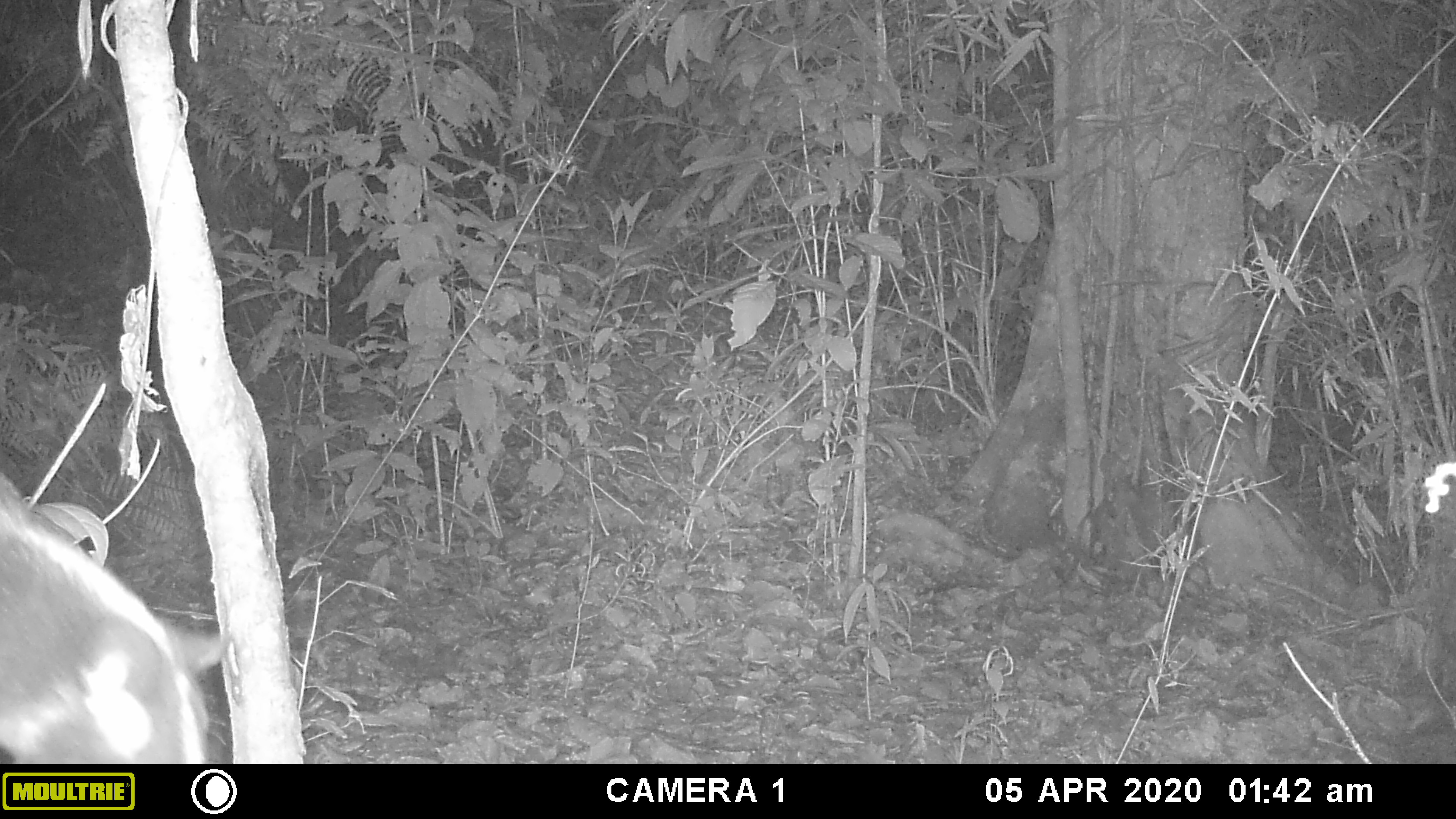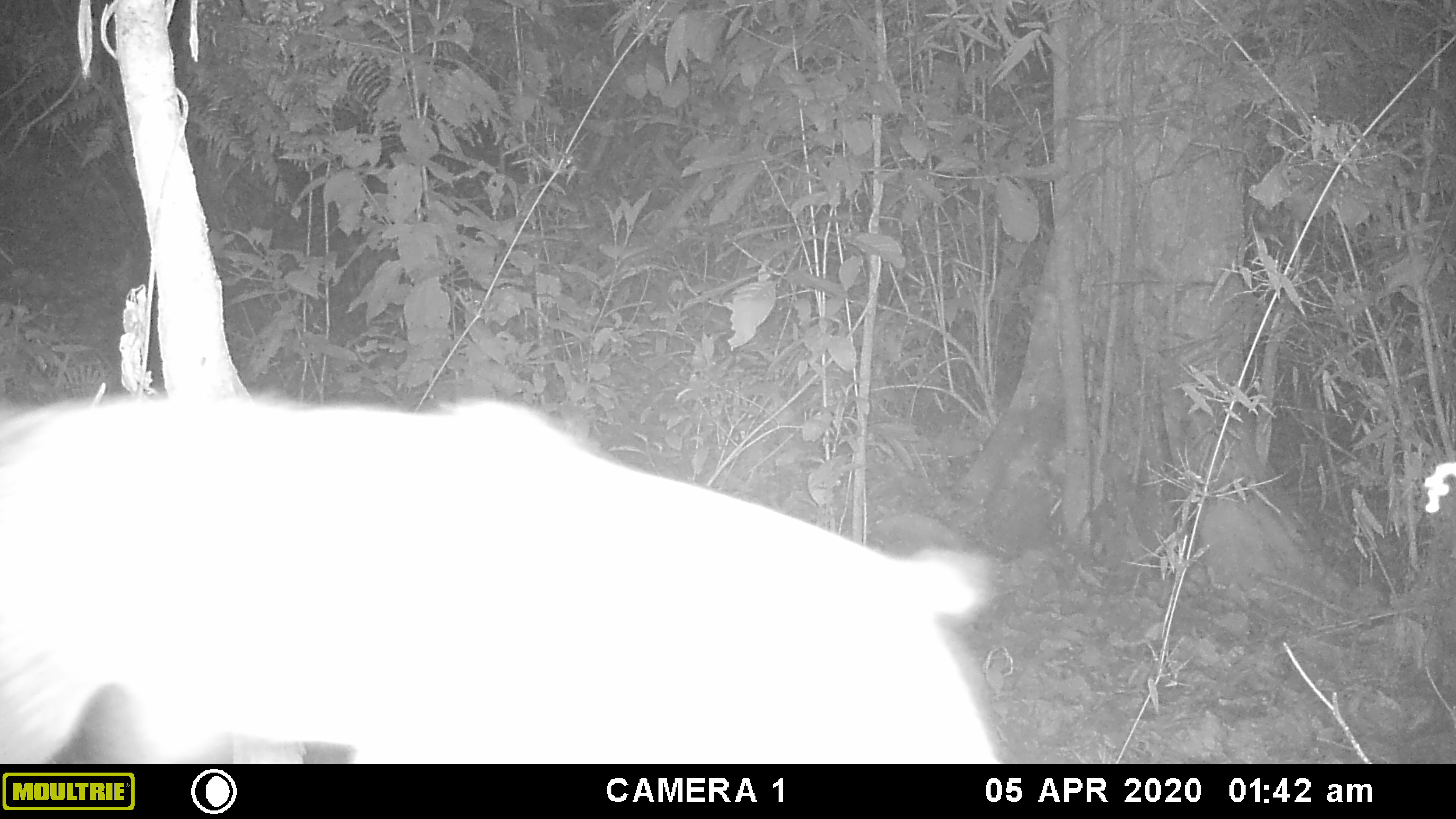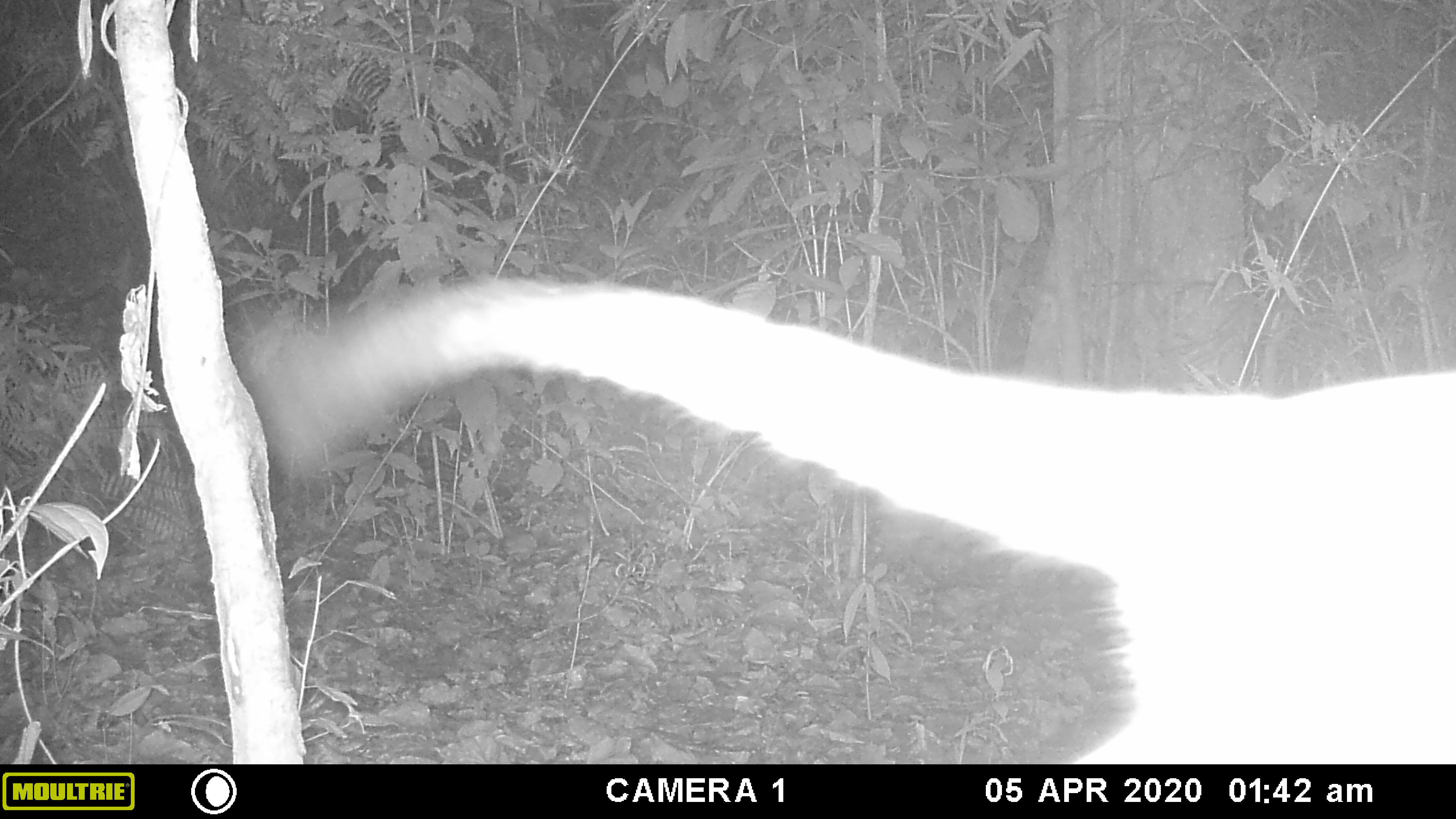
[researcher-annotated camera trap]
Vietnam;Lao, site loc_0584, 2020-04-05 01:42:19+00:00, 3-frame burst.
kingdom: Animalia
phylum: Chordata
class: Mammalia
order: Carnivora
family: Viverridae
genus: Paguma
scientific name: Paguma larvata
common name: masked palm civet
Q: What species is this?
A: Masked palm civet (Paguma larvata).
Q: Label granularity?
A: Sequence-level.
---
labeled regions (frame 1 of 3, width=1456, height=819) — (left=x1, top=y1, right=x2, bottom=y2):
masked palm civet: (left=0, top=469, right=235, bottom=764)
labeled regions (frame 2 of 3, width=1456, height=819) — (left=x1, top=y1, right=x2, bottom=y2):
masked palm civet: (left=0, top=387, right=1003, bottom=764)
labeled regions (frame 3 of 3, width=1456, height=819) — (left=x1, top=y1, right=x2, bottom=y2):
masked palm civet: (left=235, top=274, right=1456, bottom=763)